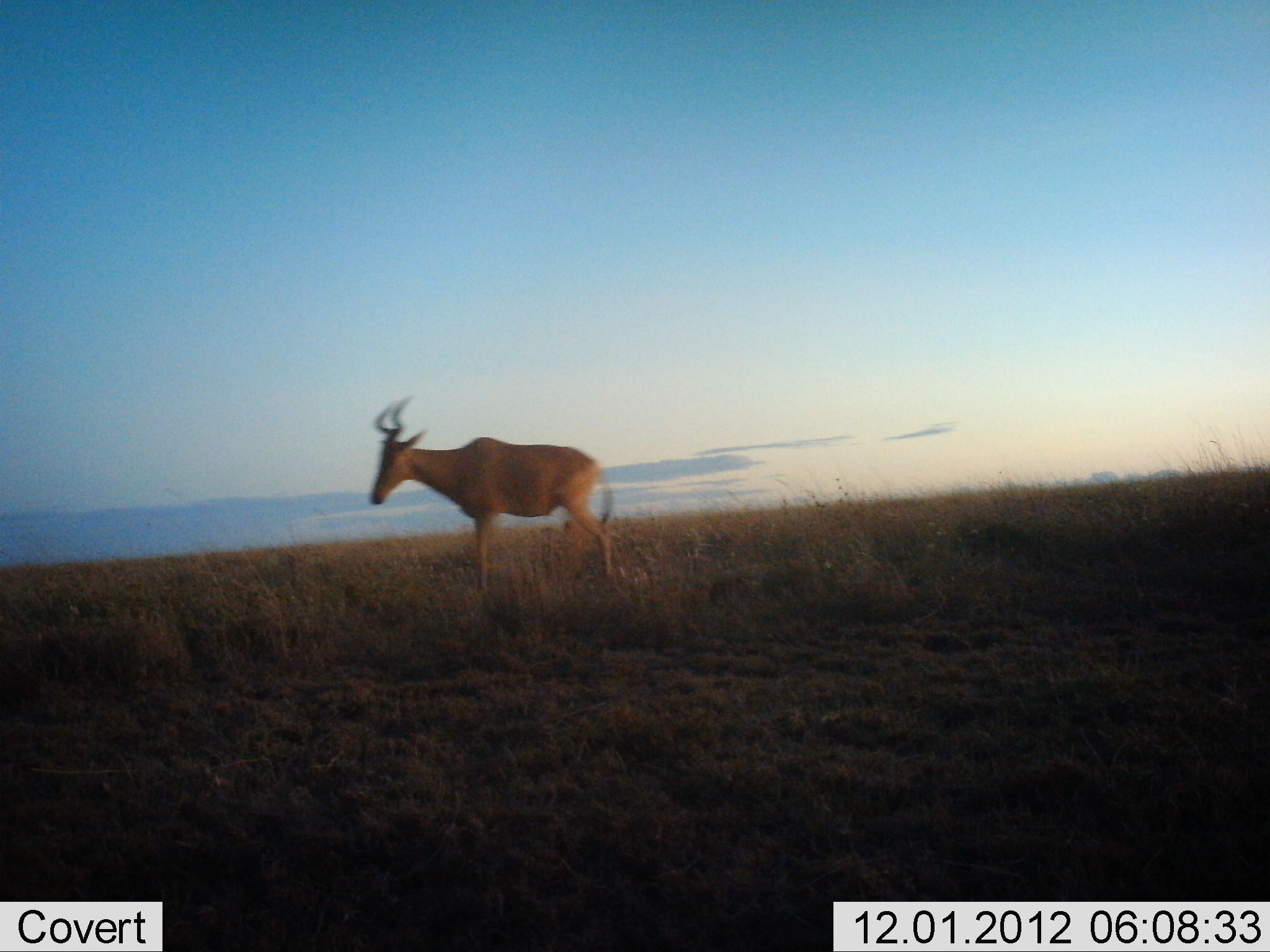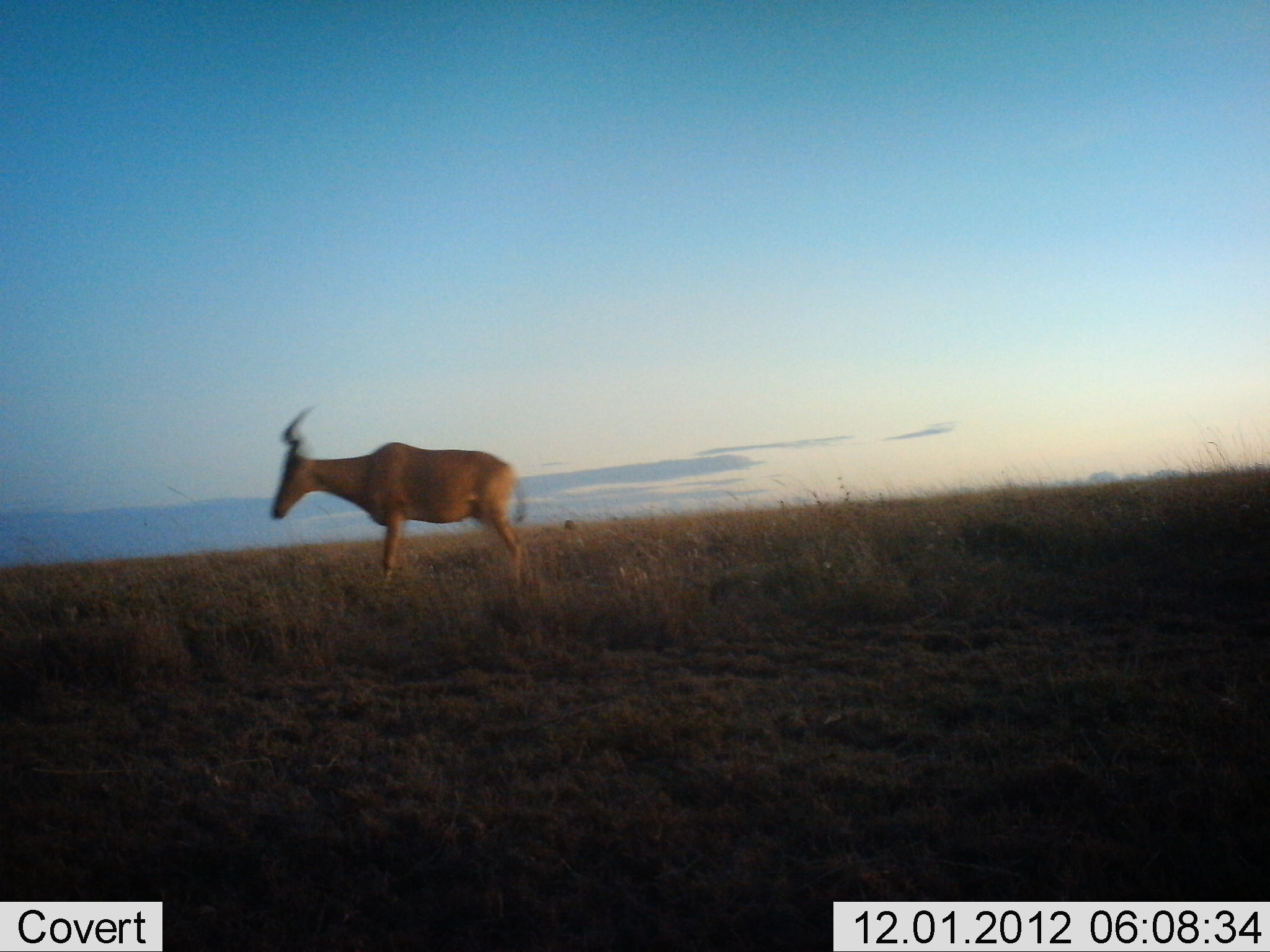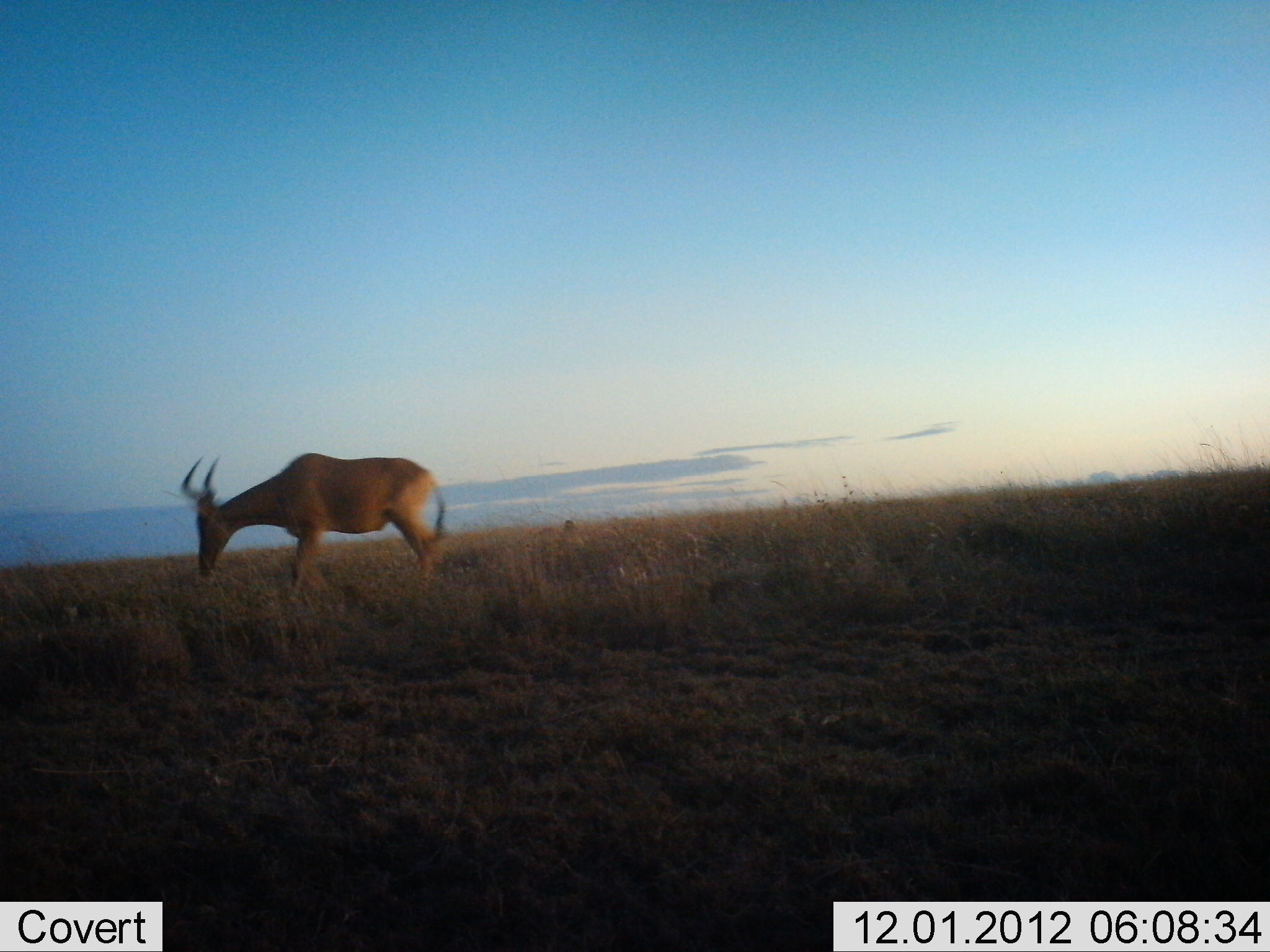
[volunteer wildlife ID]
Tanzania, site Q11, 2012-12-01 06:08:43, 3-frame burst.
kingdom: Animalia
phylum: Chordata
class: Mammalia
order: Artiodactyla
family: Bovidae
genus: Alcelaphus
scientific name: Alcelaphus buselaphus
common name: hartebeest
Hartebeest (Alcelaphus buselaphus), count 1. Behavior (volunteer vote fractions): standing 20%, resting 0%, moving 70%, interacting 0%. Young present (vote fraction): 0%. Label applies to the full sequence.